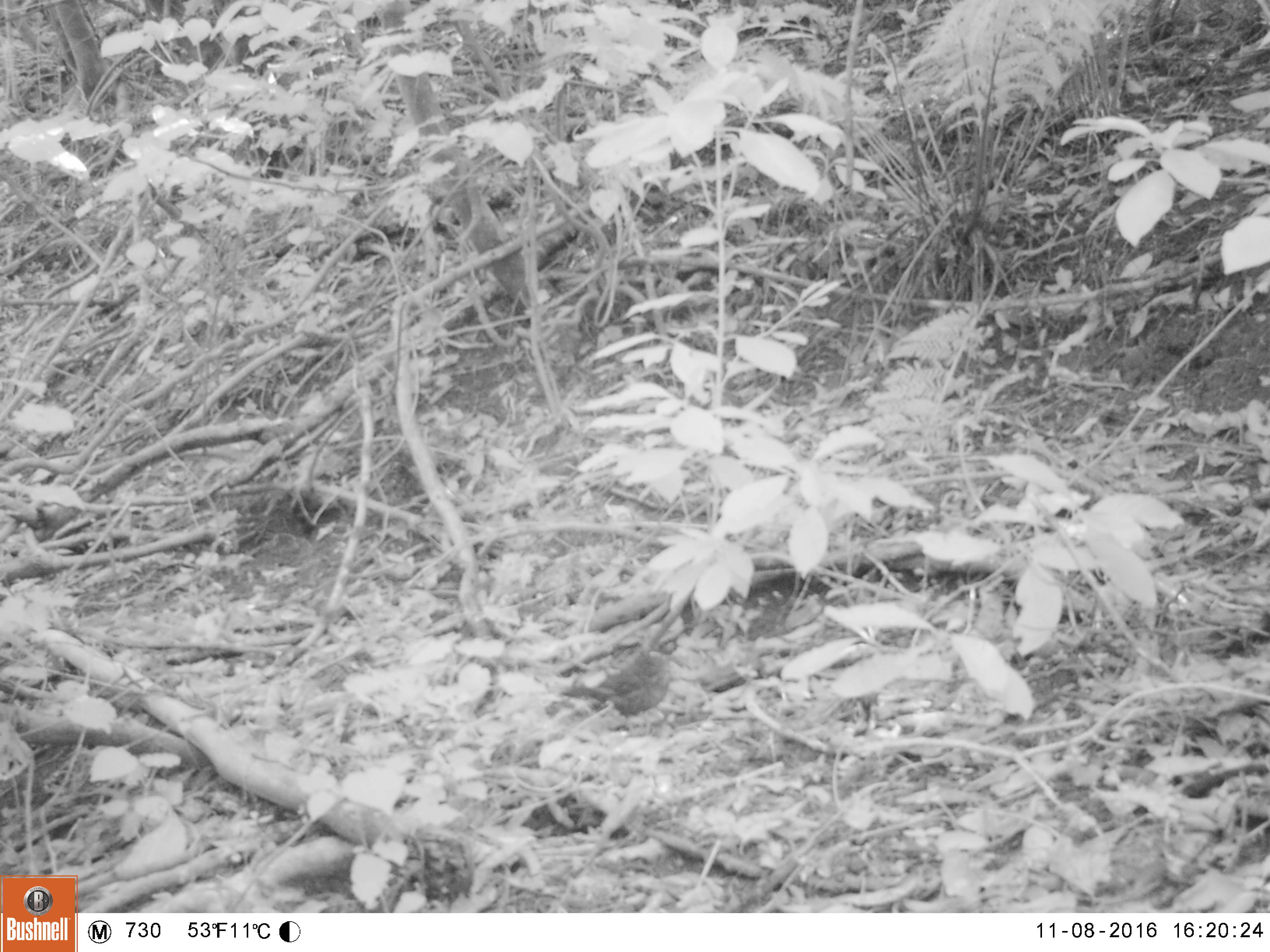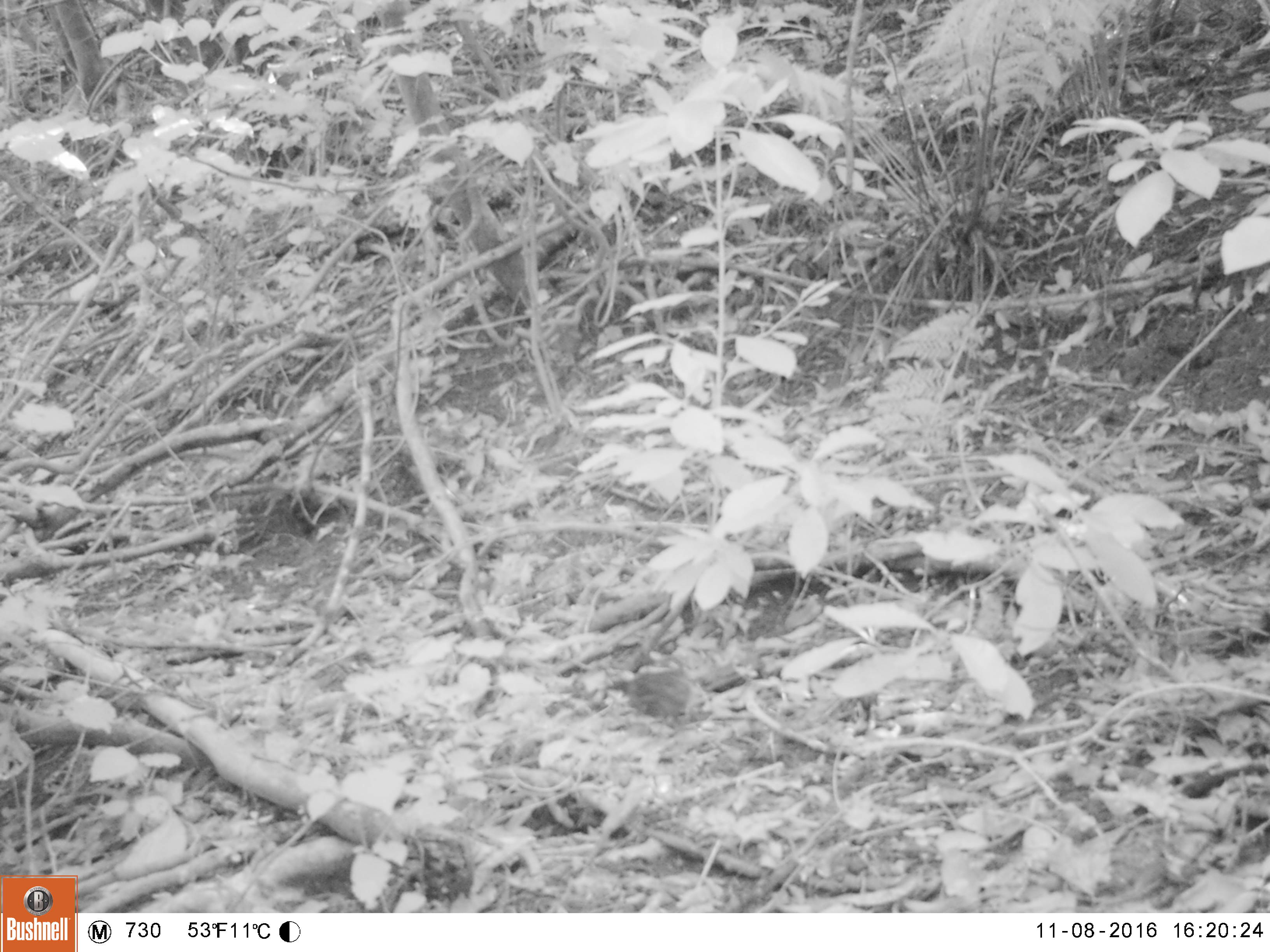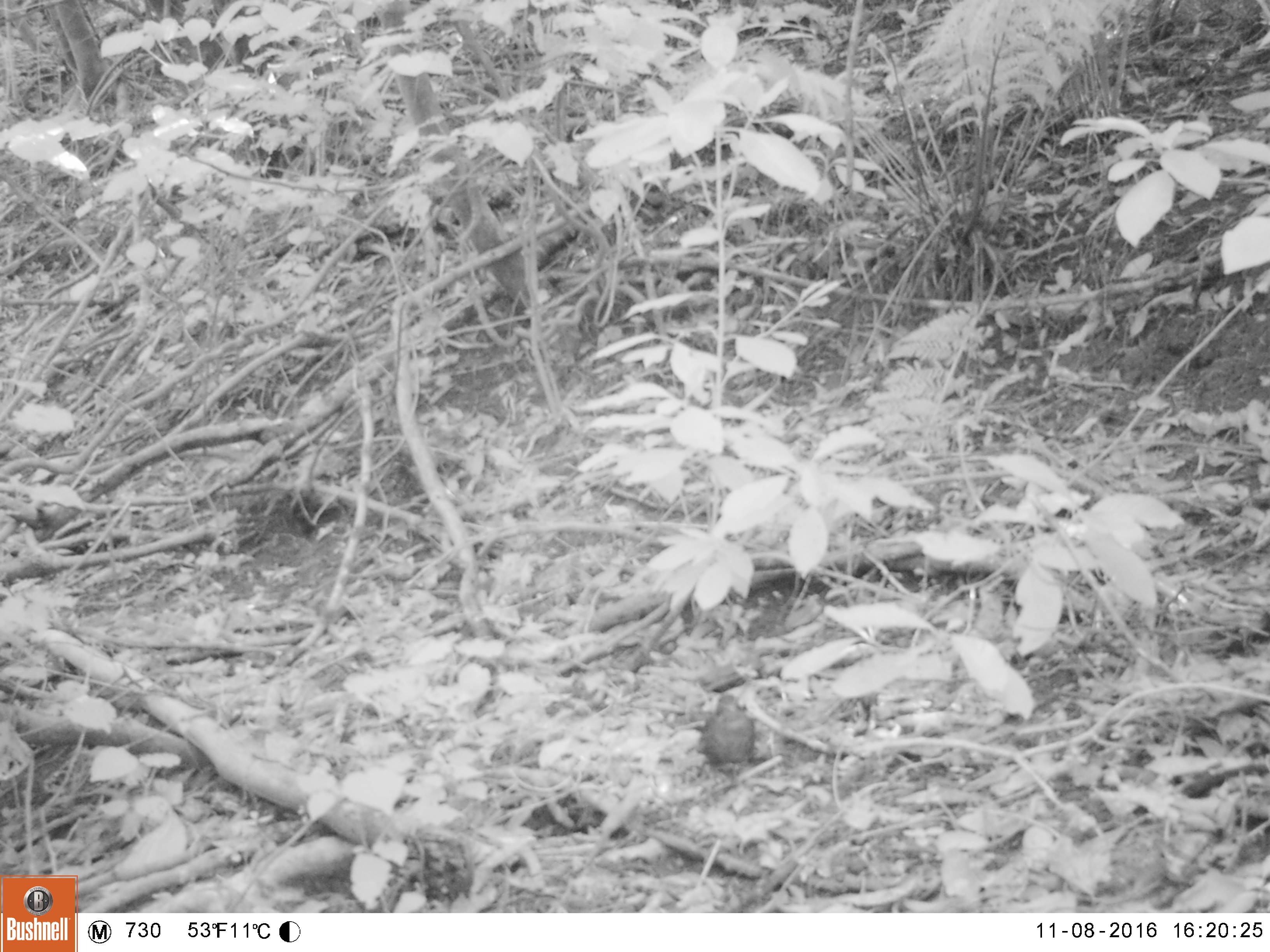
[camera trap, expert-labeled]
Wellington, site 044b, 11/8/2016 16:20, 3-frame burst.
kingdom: Animalia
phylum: Chordata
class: Aves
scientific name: Aves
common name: bird